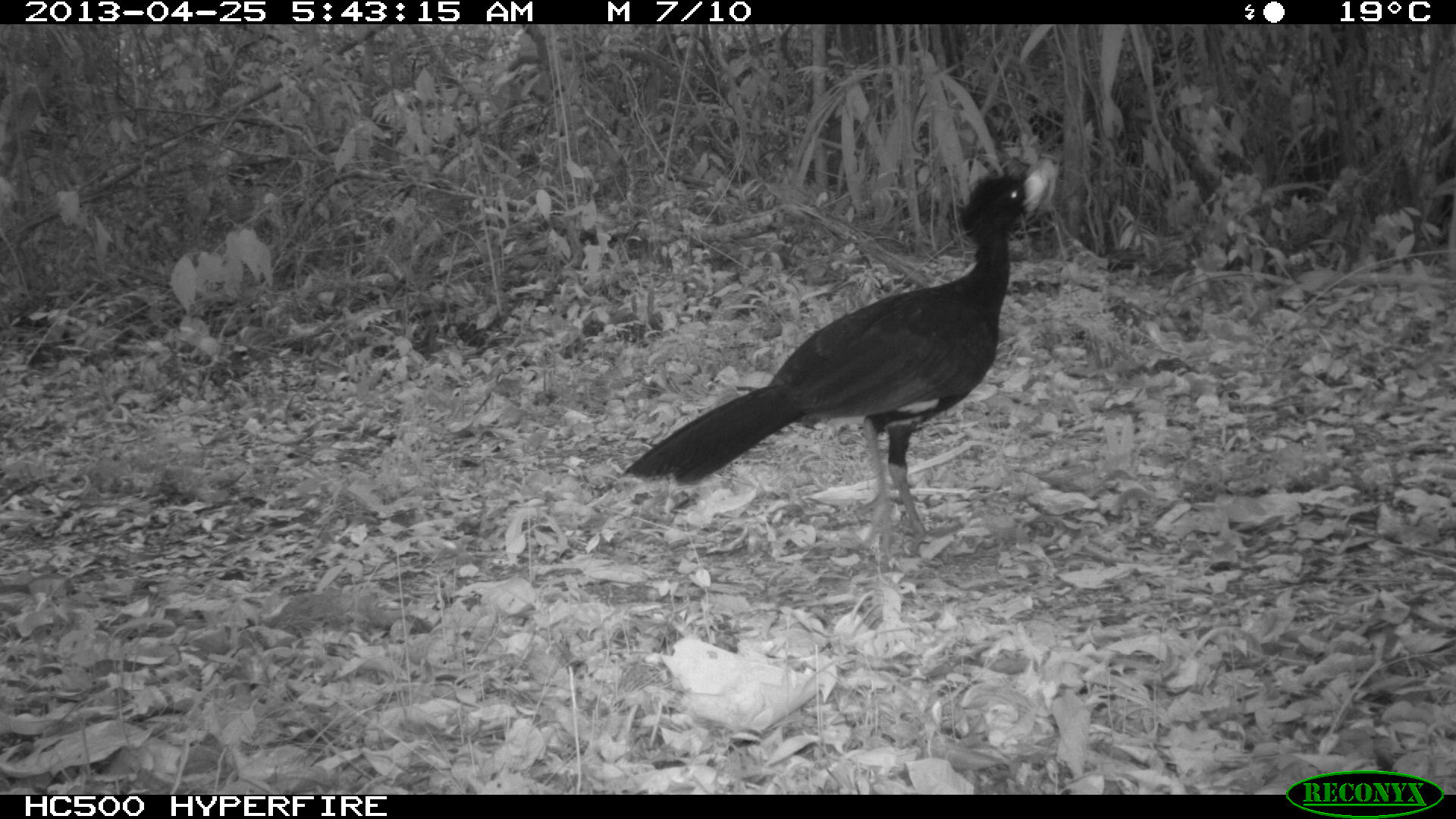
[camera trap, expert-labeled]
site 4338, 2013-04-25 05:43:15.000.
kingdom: Animalia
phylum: Chordata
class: Aves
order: Galliformes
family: Cracidae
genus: Crax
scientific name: Crax rubra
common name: great curassow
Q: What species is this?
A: Crax rubra (great curassow).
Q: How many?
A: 1.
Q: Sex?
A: Male.